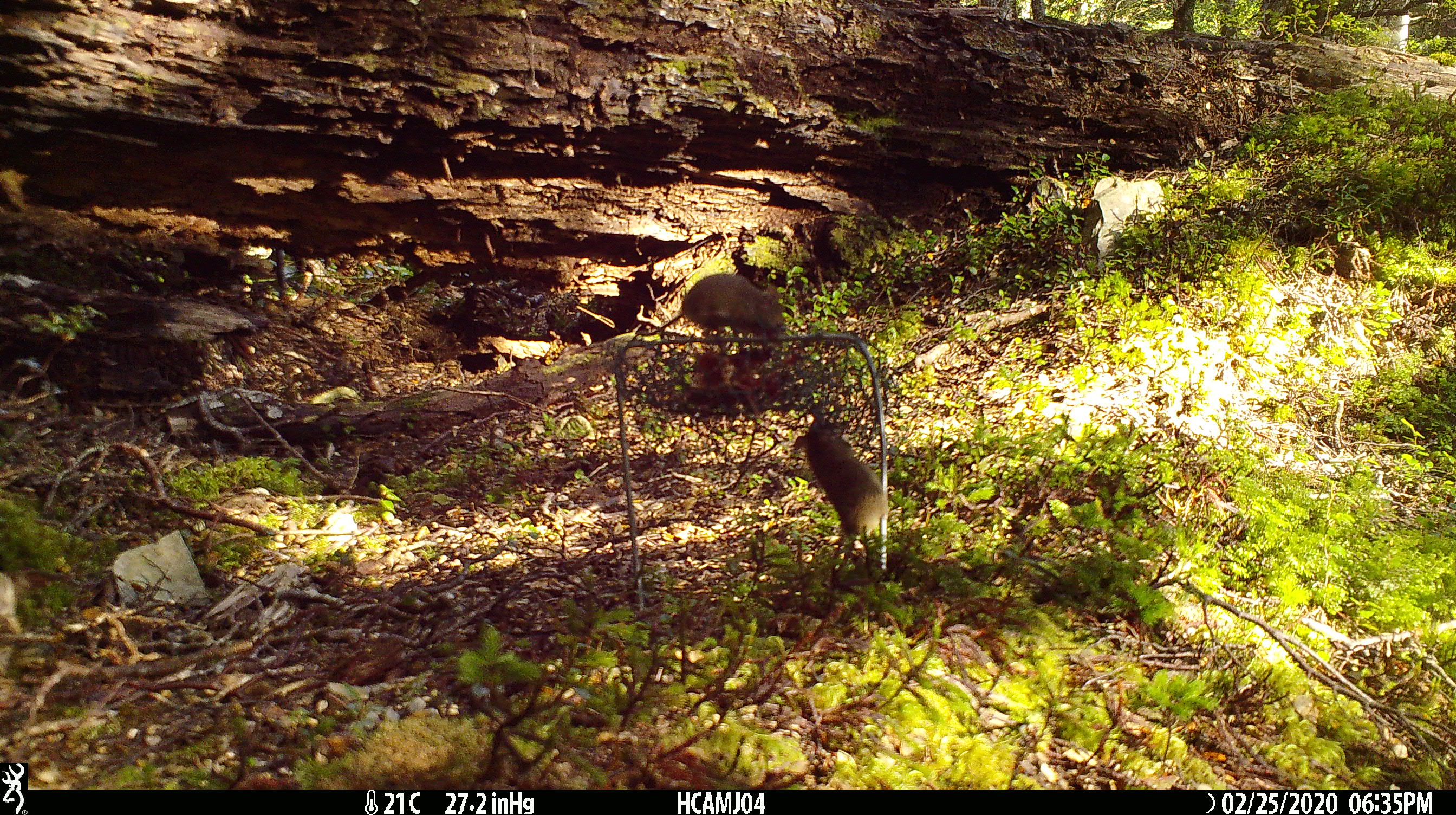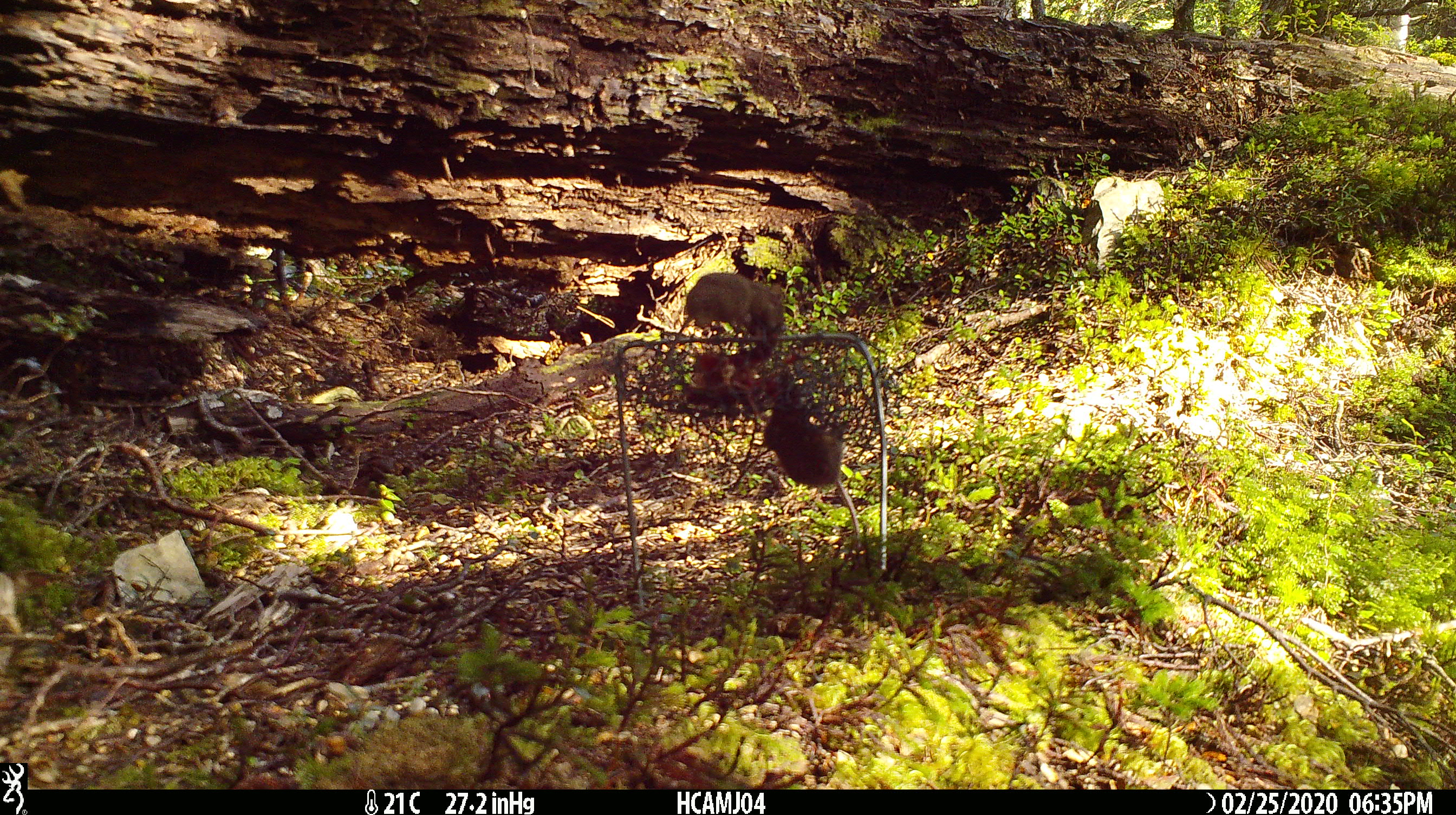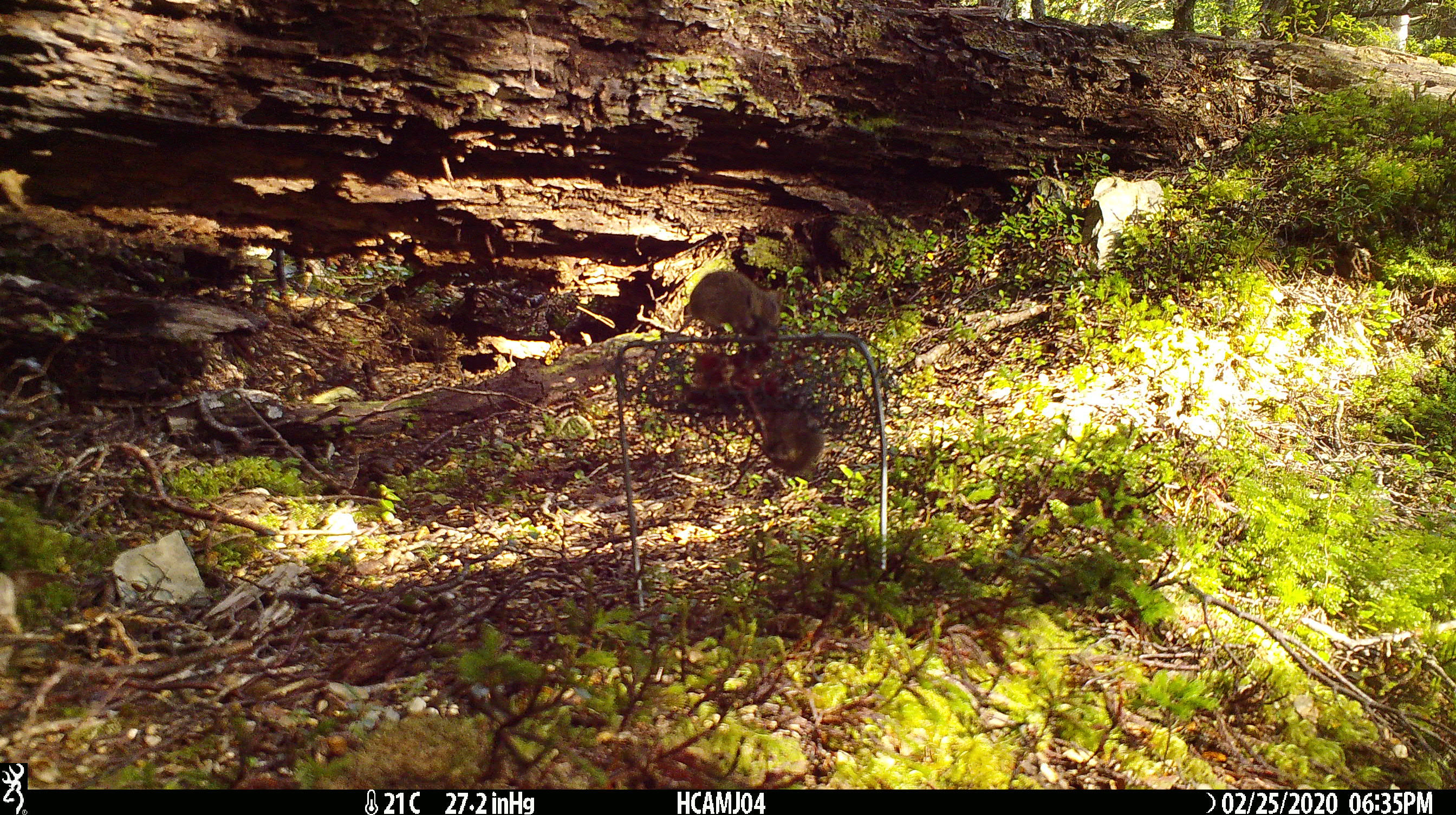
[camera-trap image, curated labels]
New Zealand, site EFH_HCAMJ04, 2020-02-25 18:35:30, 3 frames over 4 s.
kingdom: Animalia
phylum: Chordata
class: Mammalia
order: Rodentia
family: Muridae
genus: Mus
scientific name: Mus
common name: mouse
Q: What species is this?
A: Mouse (Mus).